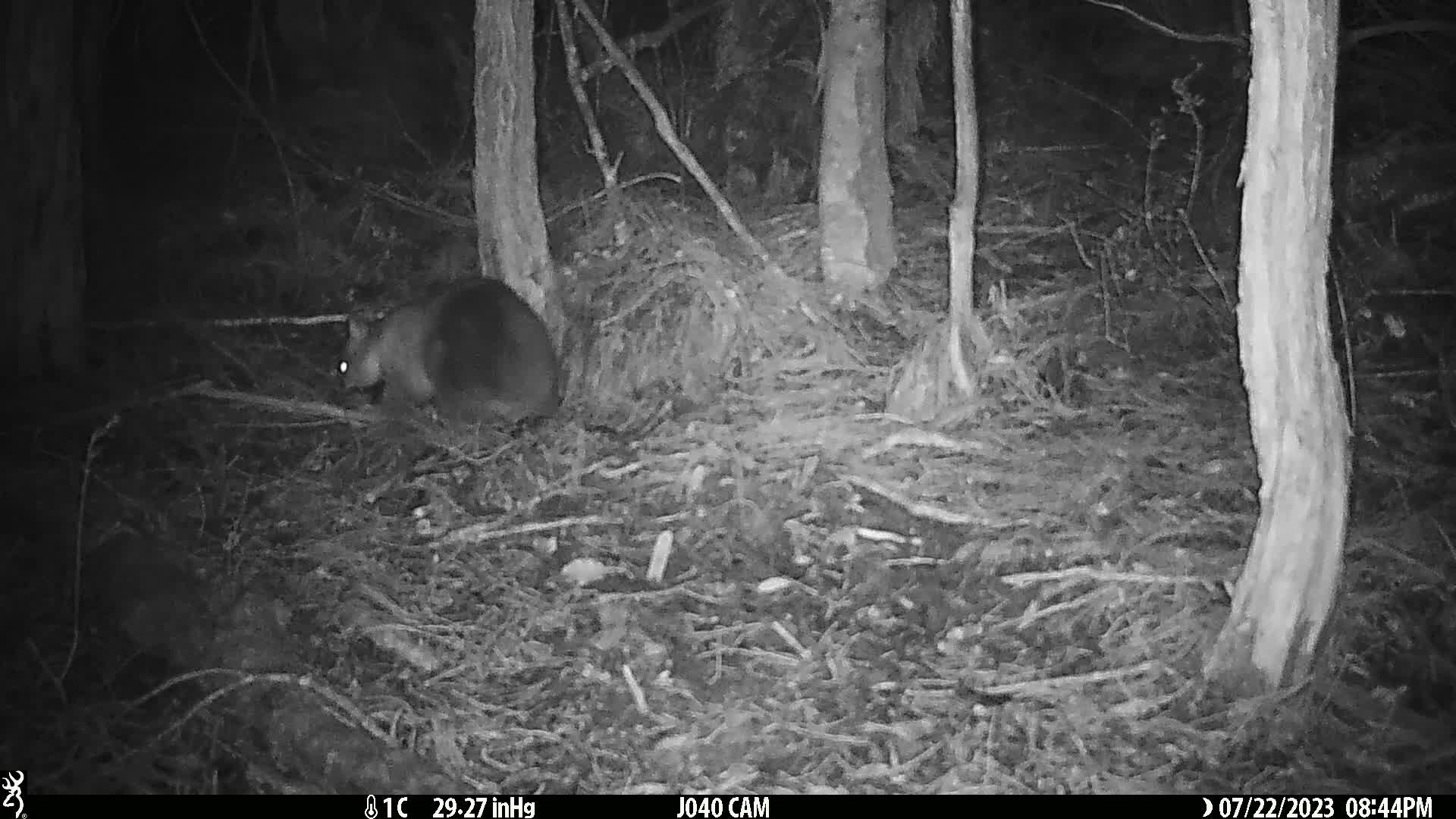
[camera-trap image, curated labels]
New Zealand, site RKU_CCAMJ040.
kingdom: Animalia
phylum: Chordata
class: Mammalia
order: Diprotodontia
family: Phalangeridae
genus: Trichosurus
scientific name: Trichosurus vulpecula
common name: common brushtail possum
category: possum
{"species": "possum (common brushtail possum) (Trichosurus vulpecula)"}